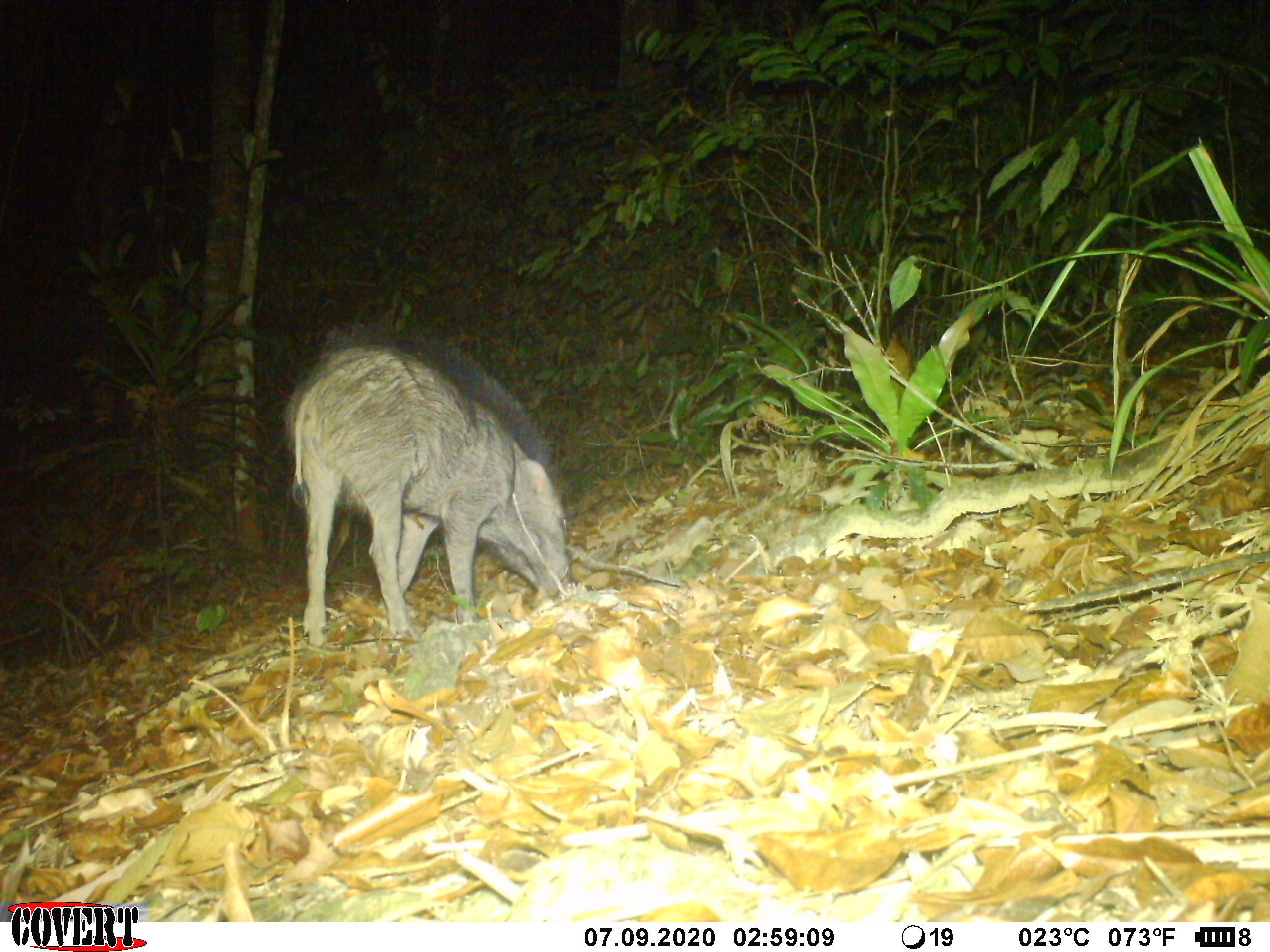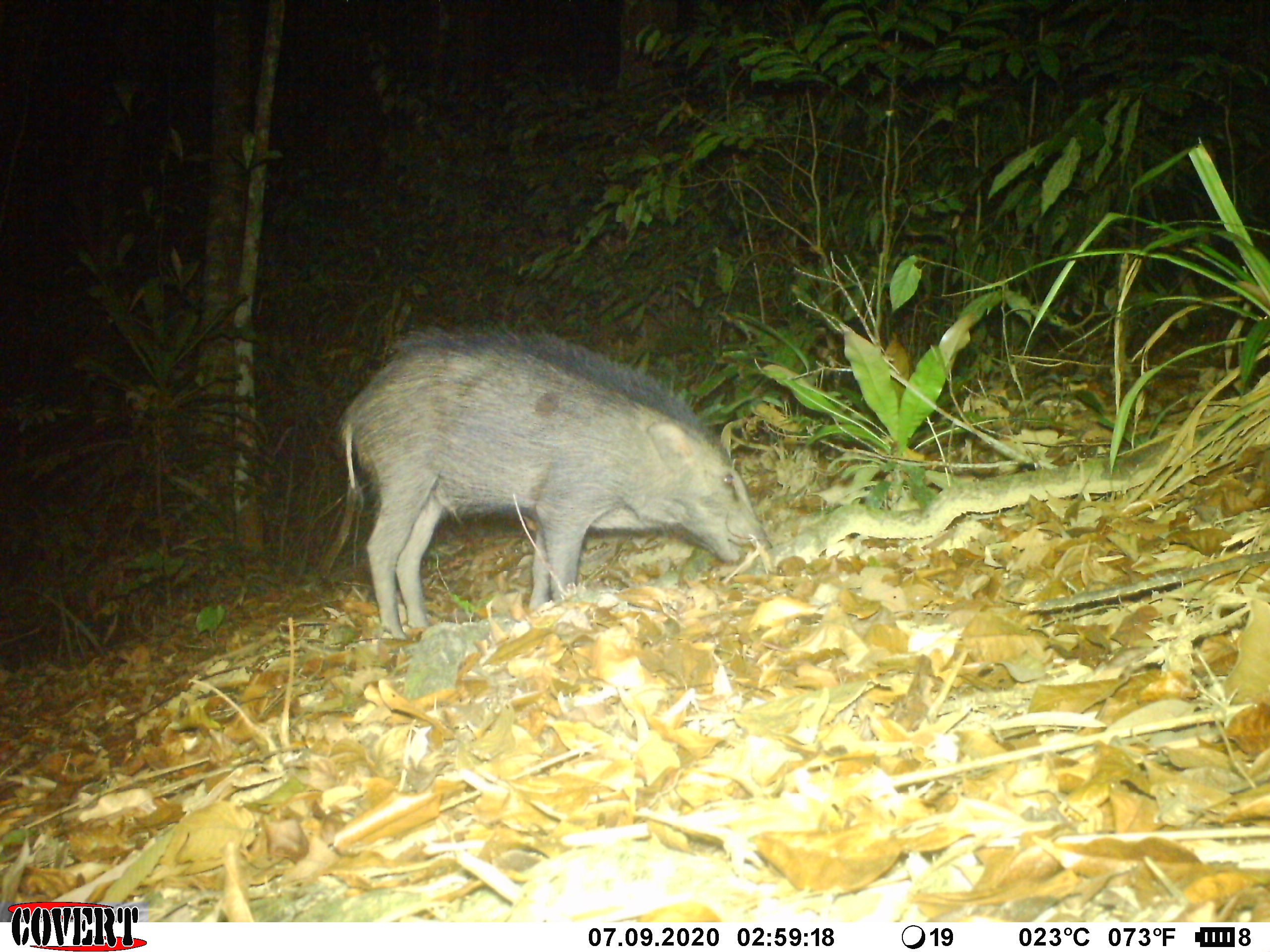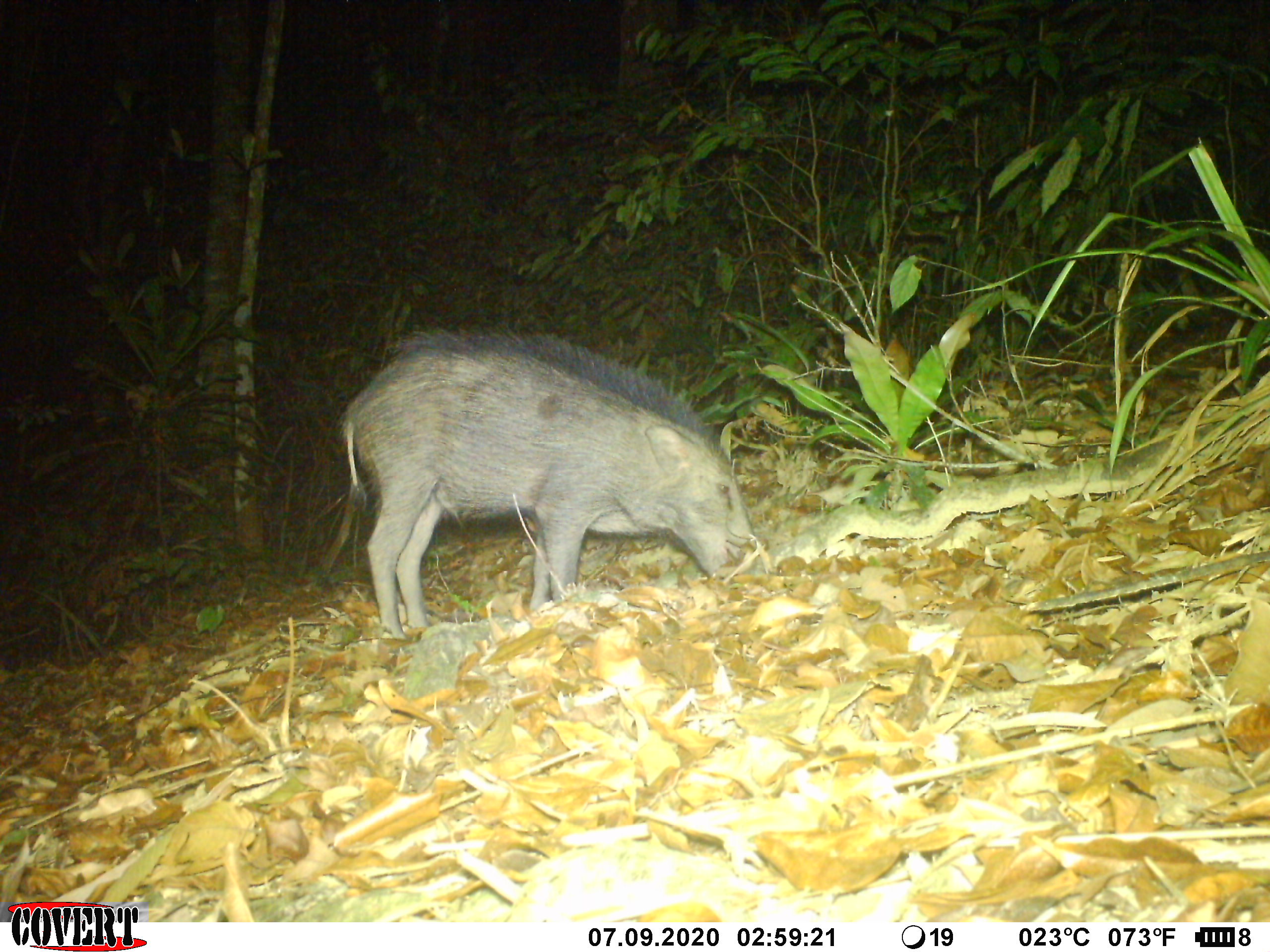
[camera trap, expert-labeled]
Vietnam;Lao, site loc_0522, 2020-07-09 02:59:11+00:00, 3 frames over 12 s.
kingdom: Animalia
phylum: Chordata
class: Mammalia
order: Artiodactyla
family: Suidae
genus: Sus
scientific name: Sus scrofa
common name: eurasian wild pig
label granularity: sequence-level